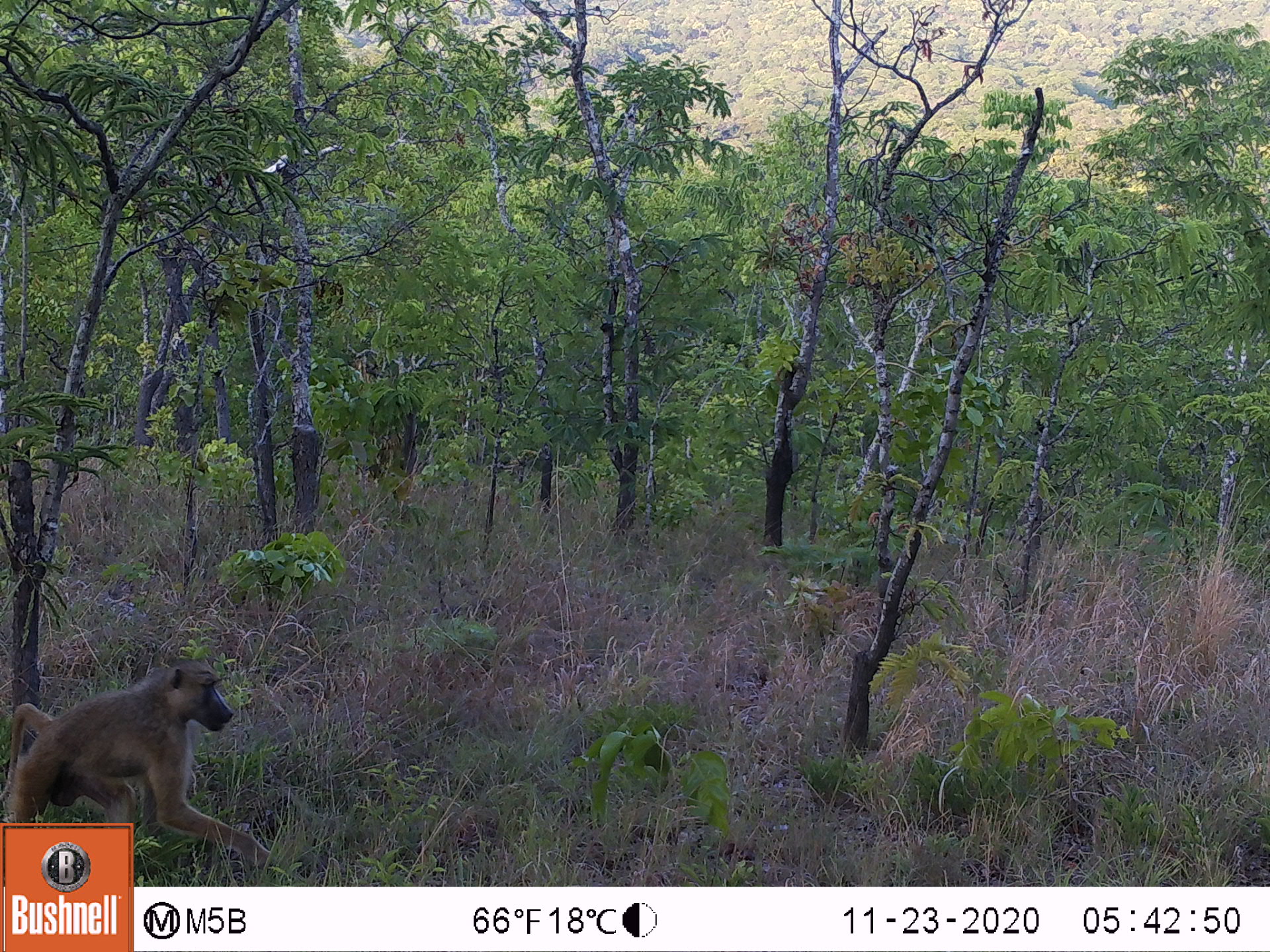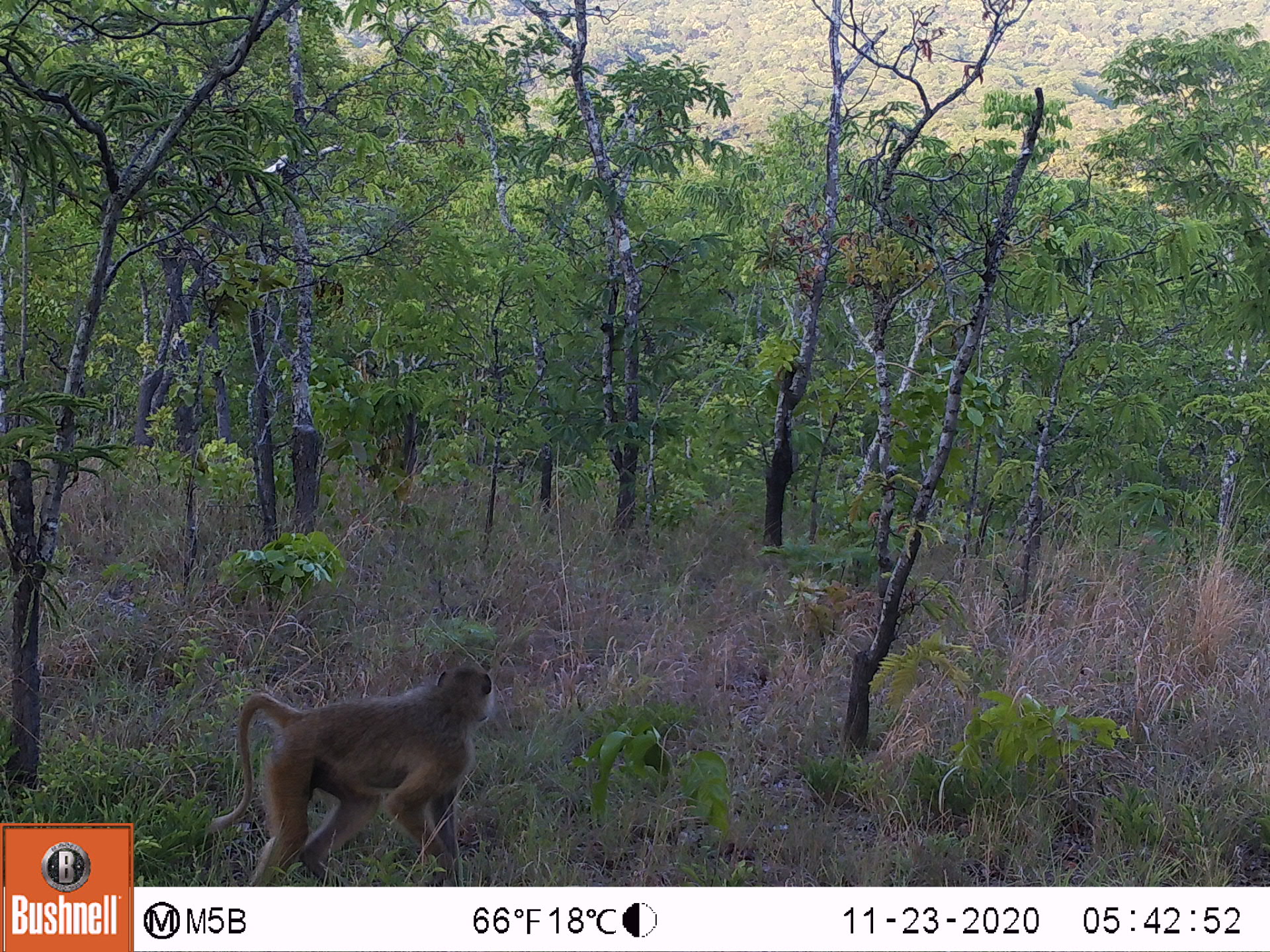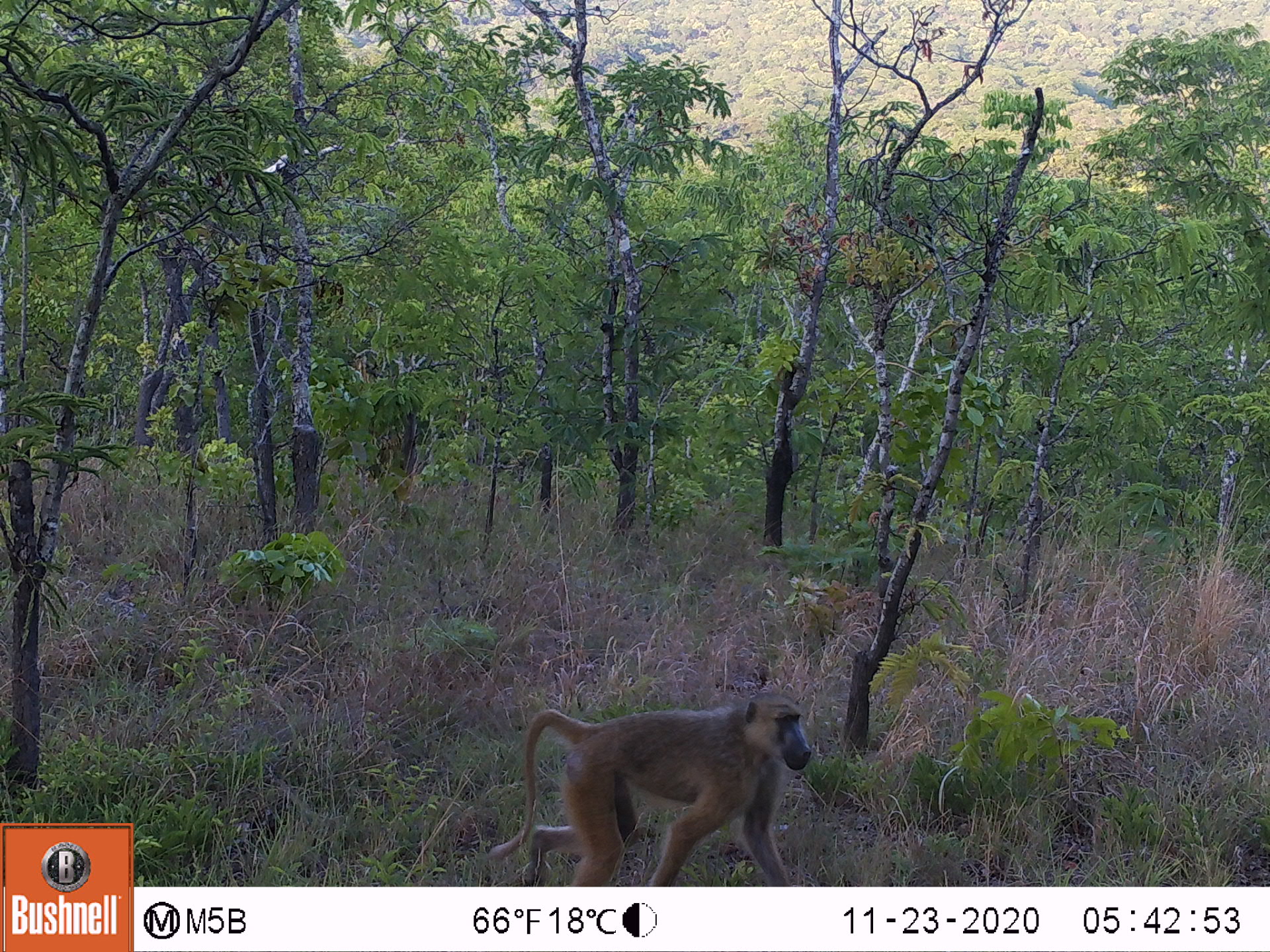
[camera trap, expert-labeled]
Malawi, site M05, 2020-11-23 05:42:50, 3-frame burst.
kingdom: Animalia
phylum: Chordata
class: Mammalia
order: Primates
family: Cercopithecidae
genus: Papio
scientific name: Papio cynocephalus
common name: yellow baboon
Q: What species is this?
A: Yellow baboon (Papio cynocephalus).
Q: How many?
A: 1.